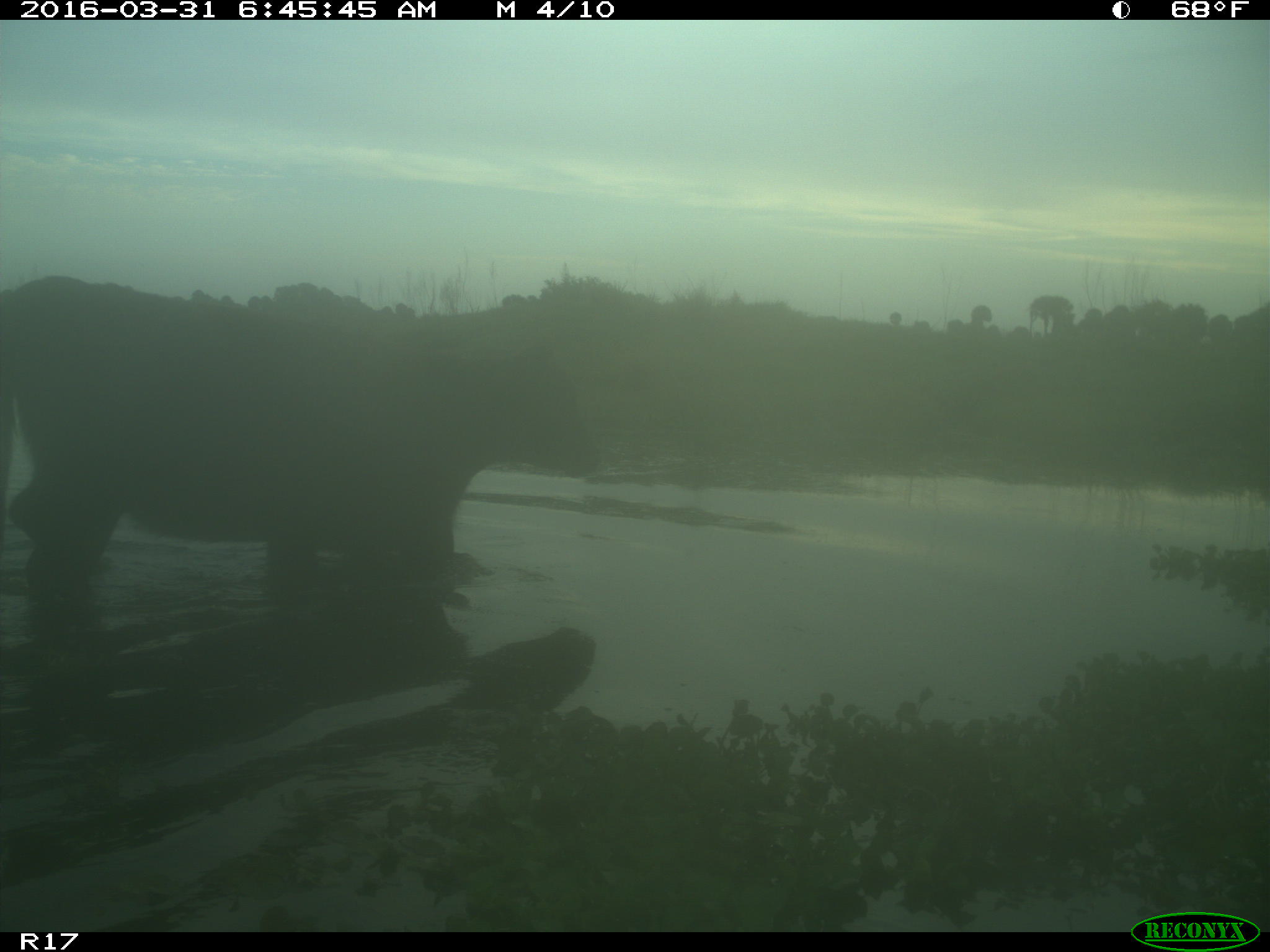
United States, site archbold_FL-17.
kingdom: Animalia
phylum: Chordata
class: Mammalia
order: Artiodactyla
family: Bovidae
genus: Bos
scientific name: Bos taurus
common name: domestic cow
Bos taurus (domestic cow).